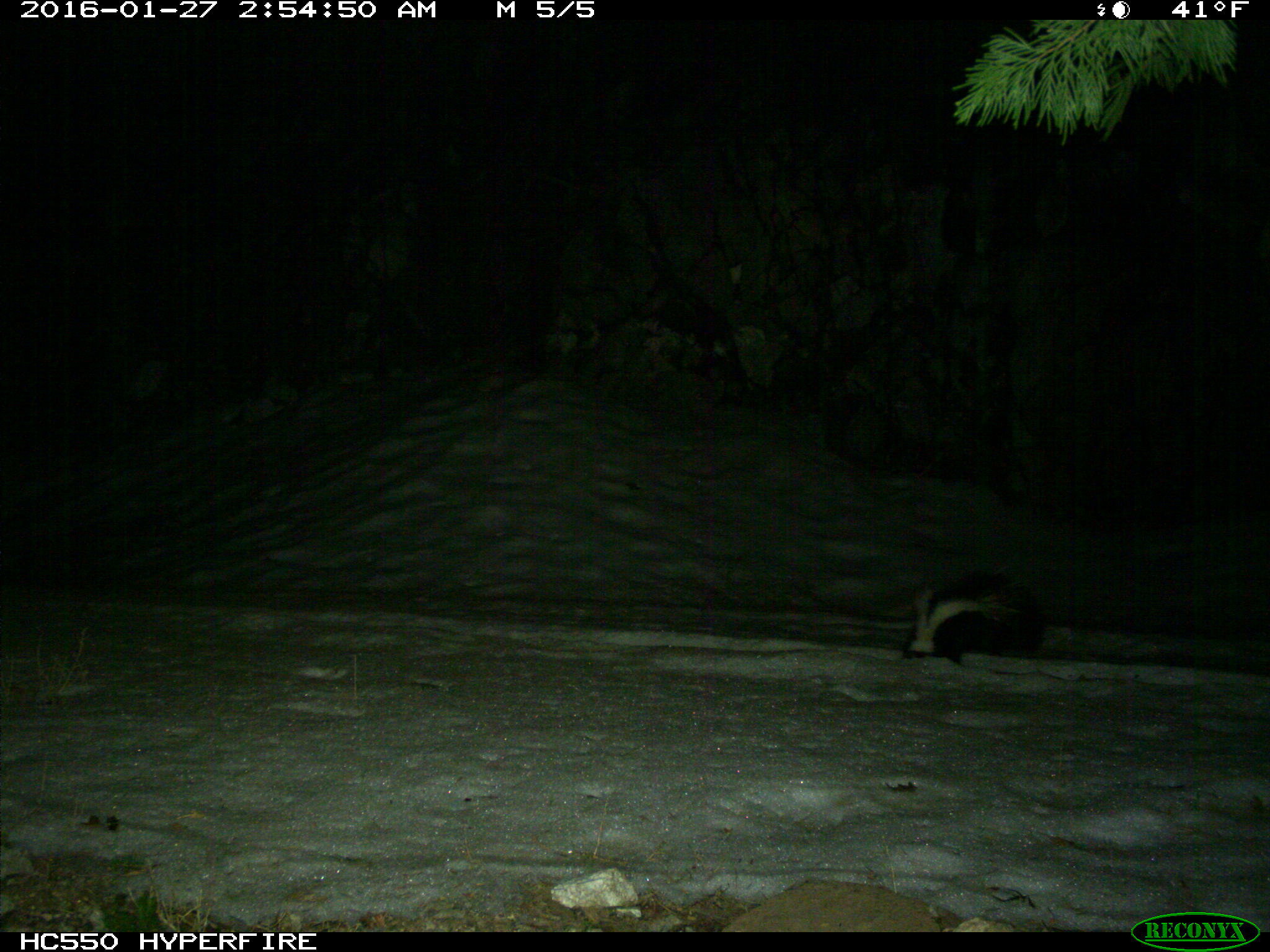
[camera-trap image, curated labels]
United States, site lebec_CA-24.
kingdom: Animalia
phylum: Chordata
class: Mammalia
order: Carnivora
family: Mephitidae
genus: Mephitis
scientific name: Mephitis mephitis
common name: striped skunk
Mephitis mephitis (striped skunk).